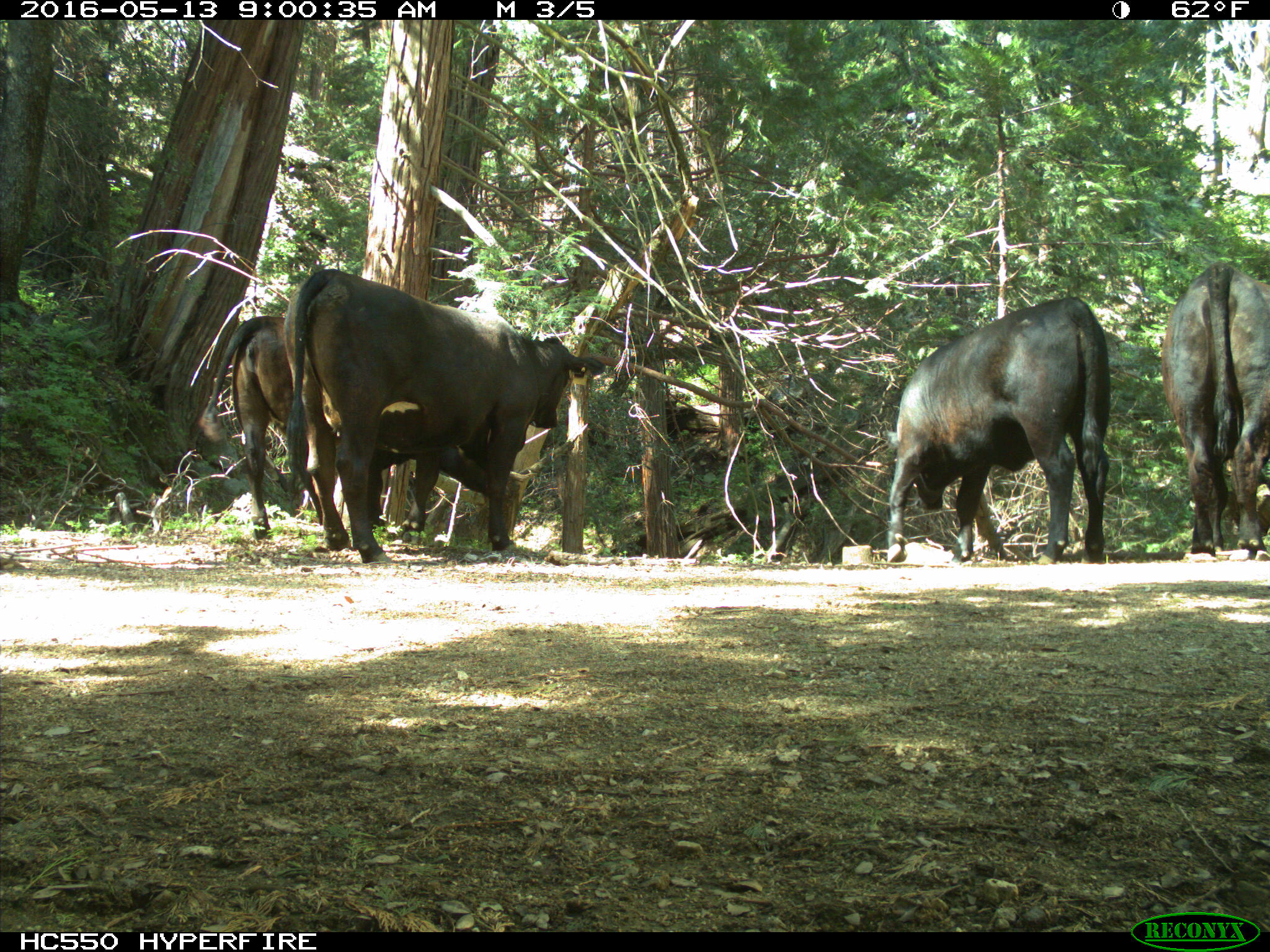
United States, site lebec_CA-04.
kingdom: Animalia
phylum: Chordata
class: Mammalia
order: Artiodactyla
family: Bovidae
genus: Bos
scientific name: Bos taurus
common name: domestic cow